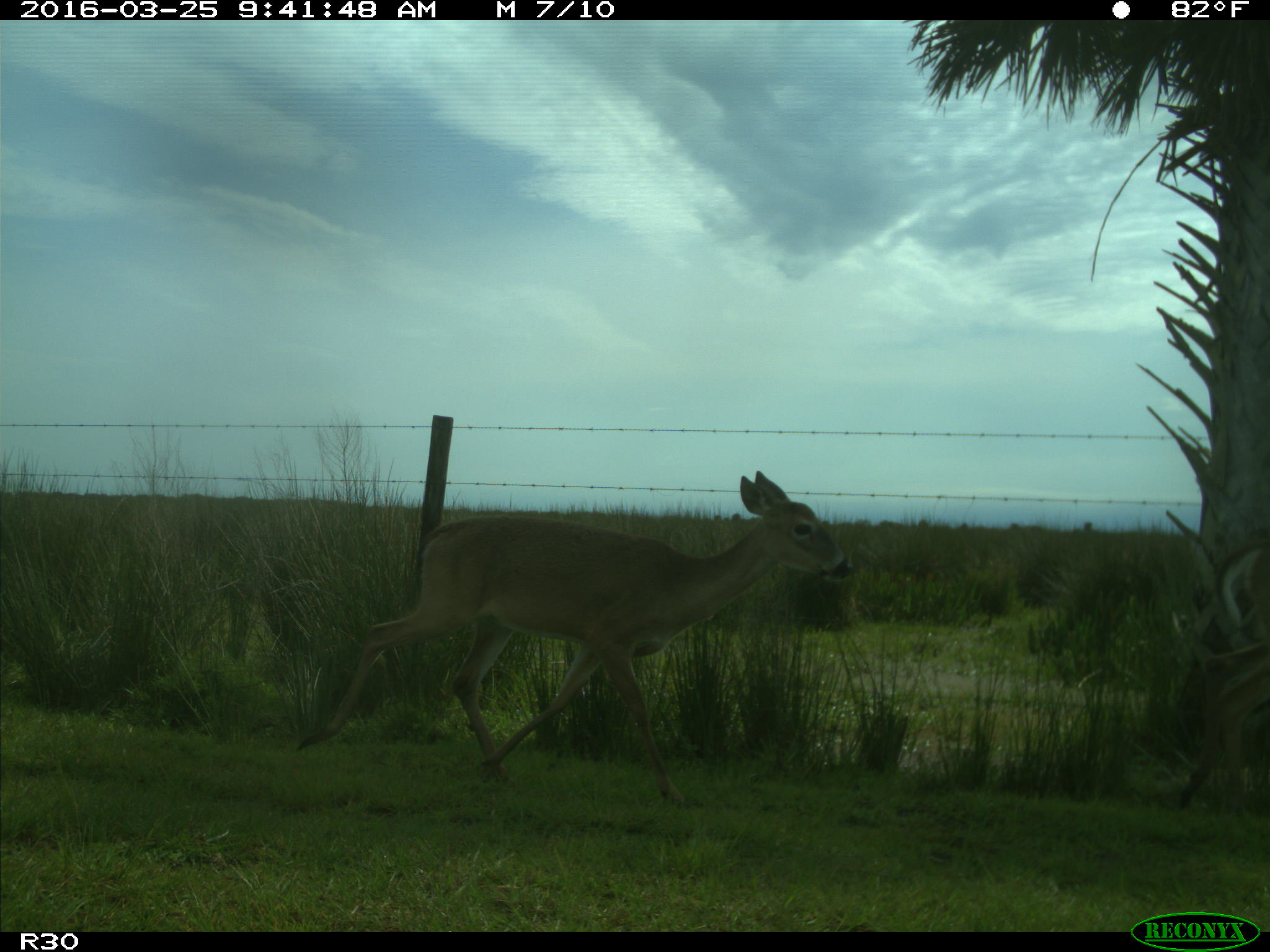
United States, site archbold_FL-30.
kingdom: Animalia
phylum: Chordata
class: Mammalia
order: Artiodactyla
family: Cervidae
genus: Odocoileus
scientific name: Odocoileus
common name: deer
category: unidentified deer